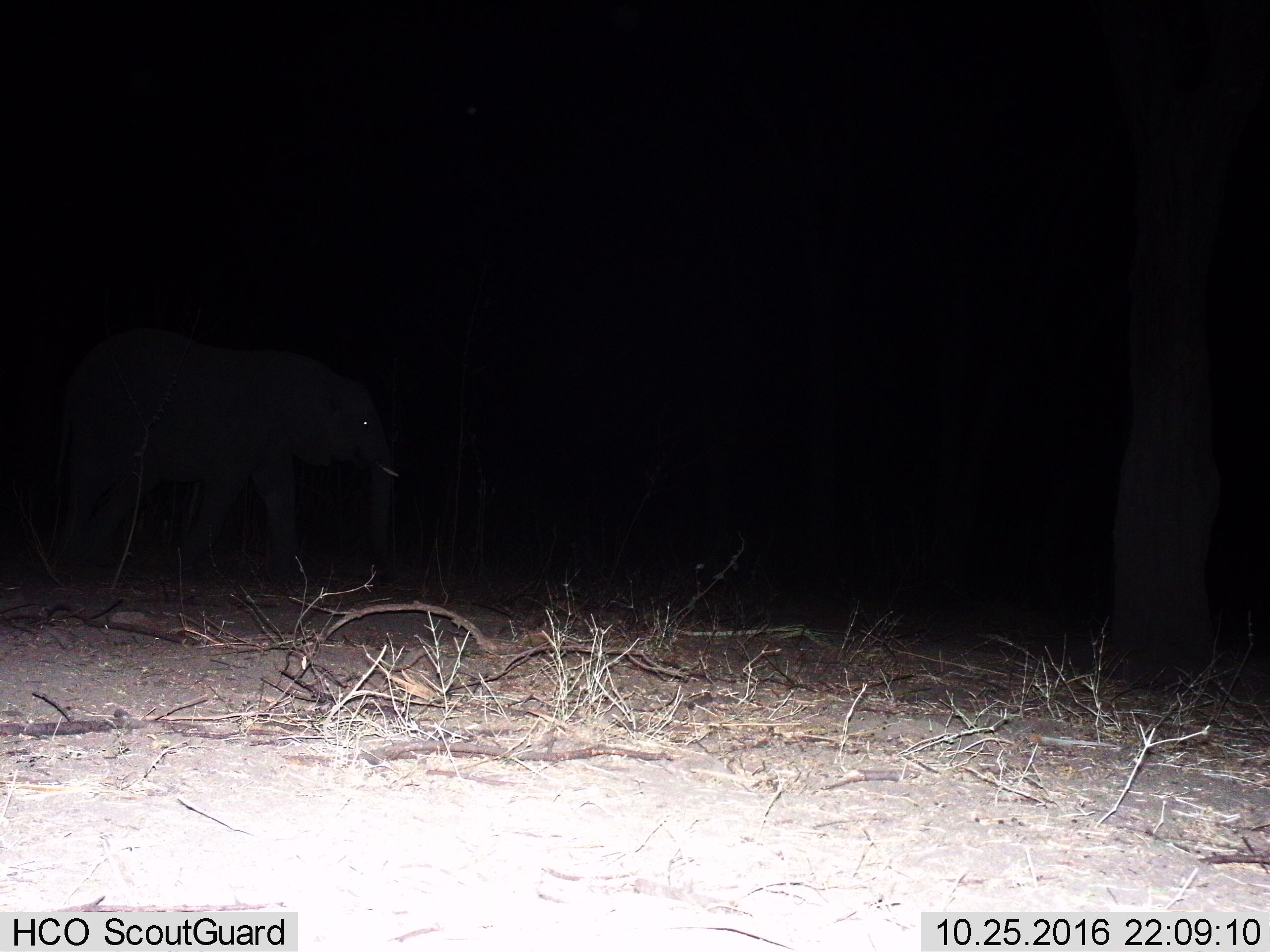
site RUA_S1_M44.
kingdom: Animalia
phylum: Chordata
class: Mammalia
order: Proboscidea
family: Elephantidae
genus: Loxodonta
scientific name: Loxodonta africana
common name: african bush elephant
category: elephant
Elephant (african bush elephant) (Loxodonta africana), count 1. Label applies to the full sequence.